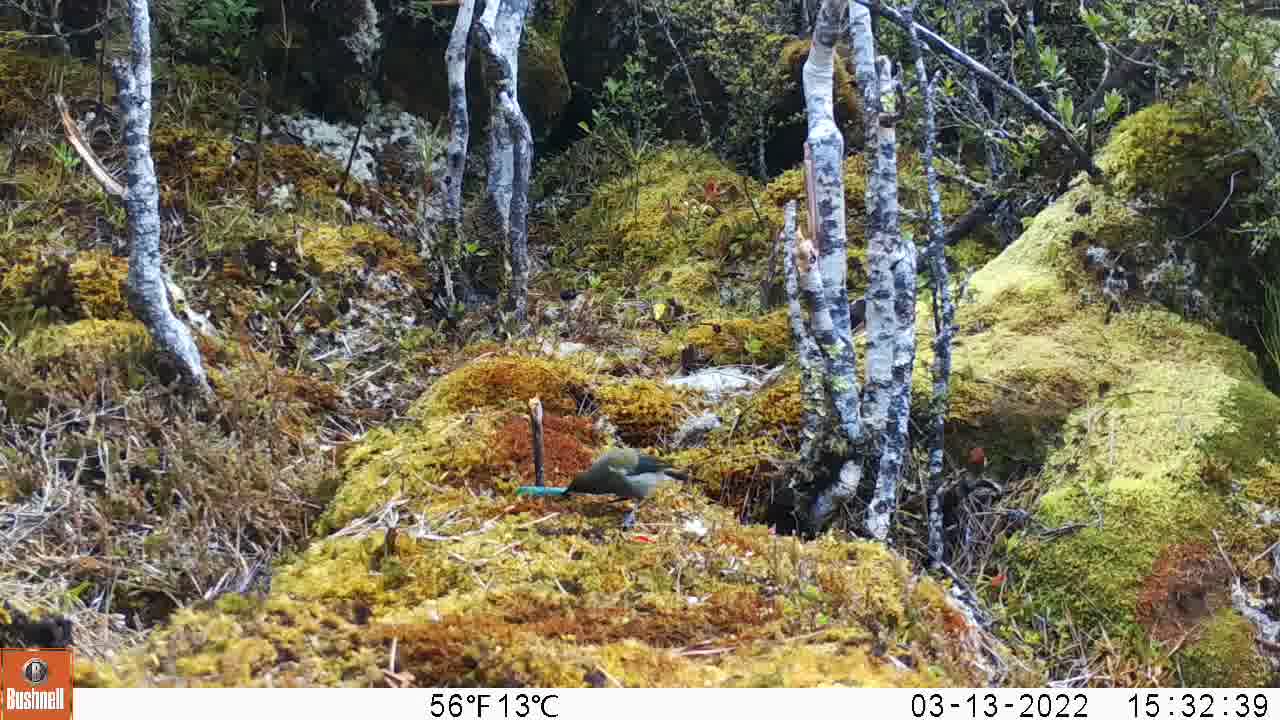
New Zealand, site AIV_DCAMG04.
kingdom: Animalia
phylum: Chordata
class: Aves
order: Passeriformes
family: Meliphagidae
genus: Anthornis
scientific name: Anthornis melanura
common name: new zealand bellbird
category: bellbird